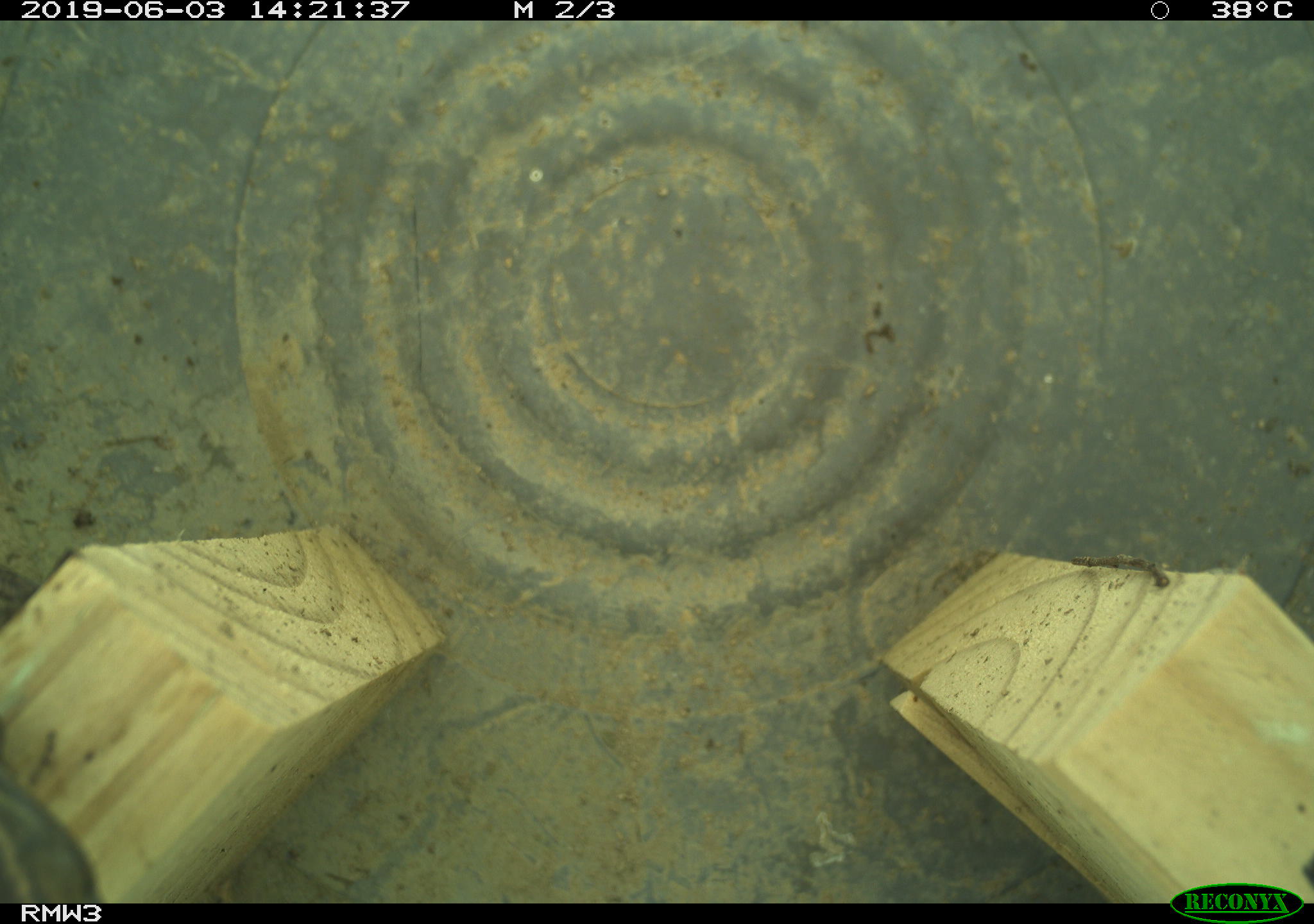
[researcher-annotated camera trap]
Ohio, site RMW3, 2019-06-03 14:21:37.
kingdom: Animalia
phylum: Chordata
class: Reptilia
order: Squamata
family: Scincidae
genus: Plestiodon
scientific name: Plestiodon fasciatus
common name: common five-lined skink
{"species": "common five-lined skink (Plestiodon fasciatus)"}